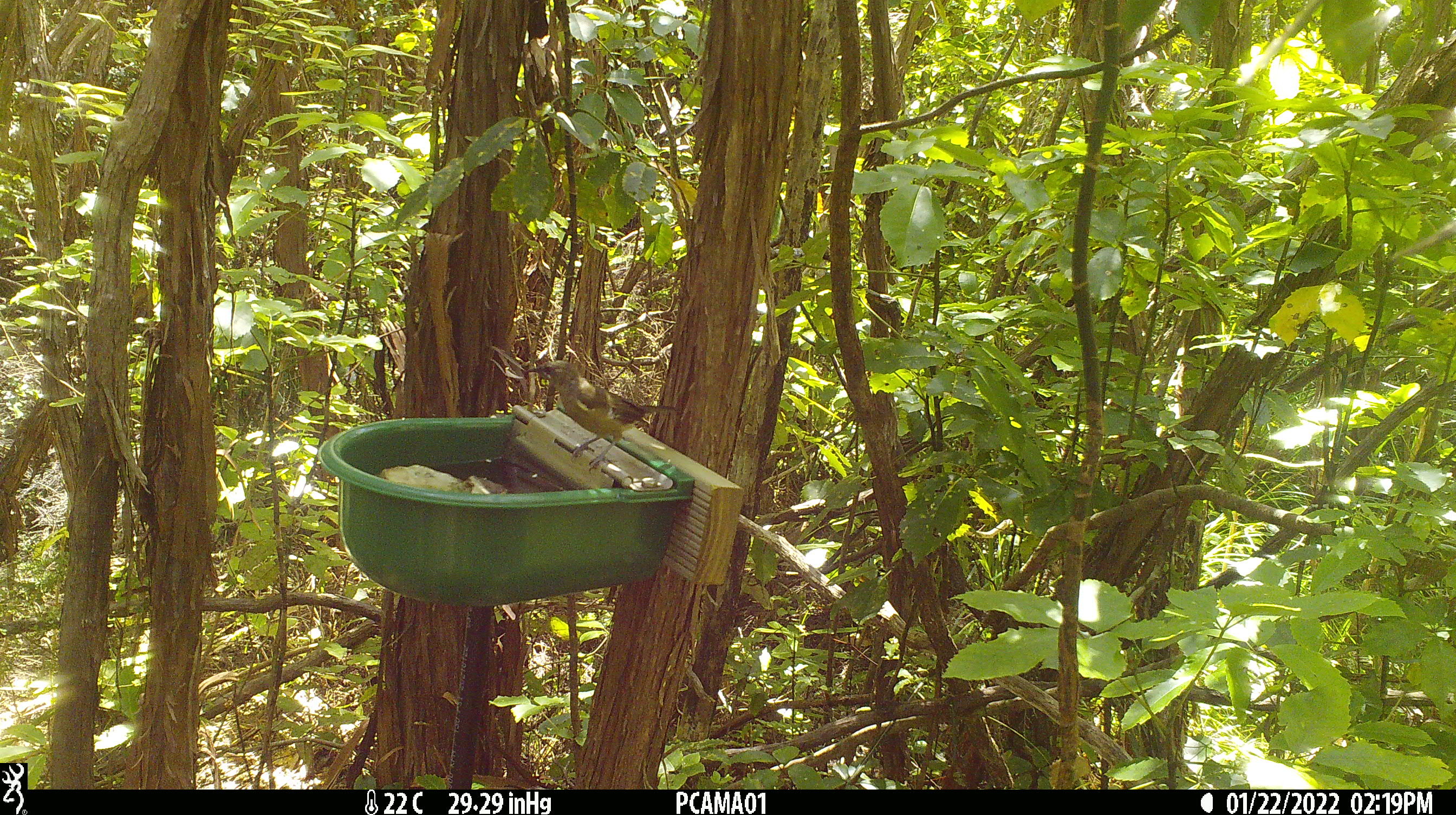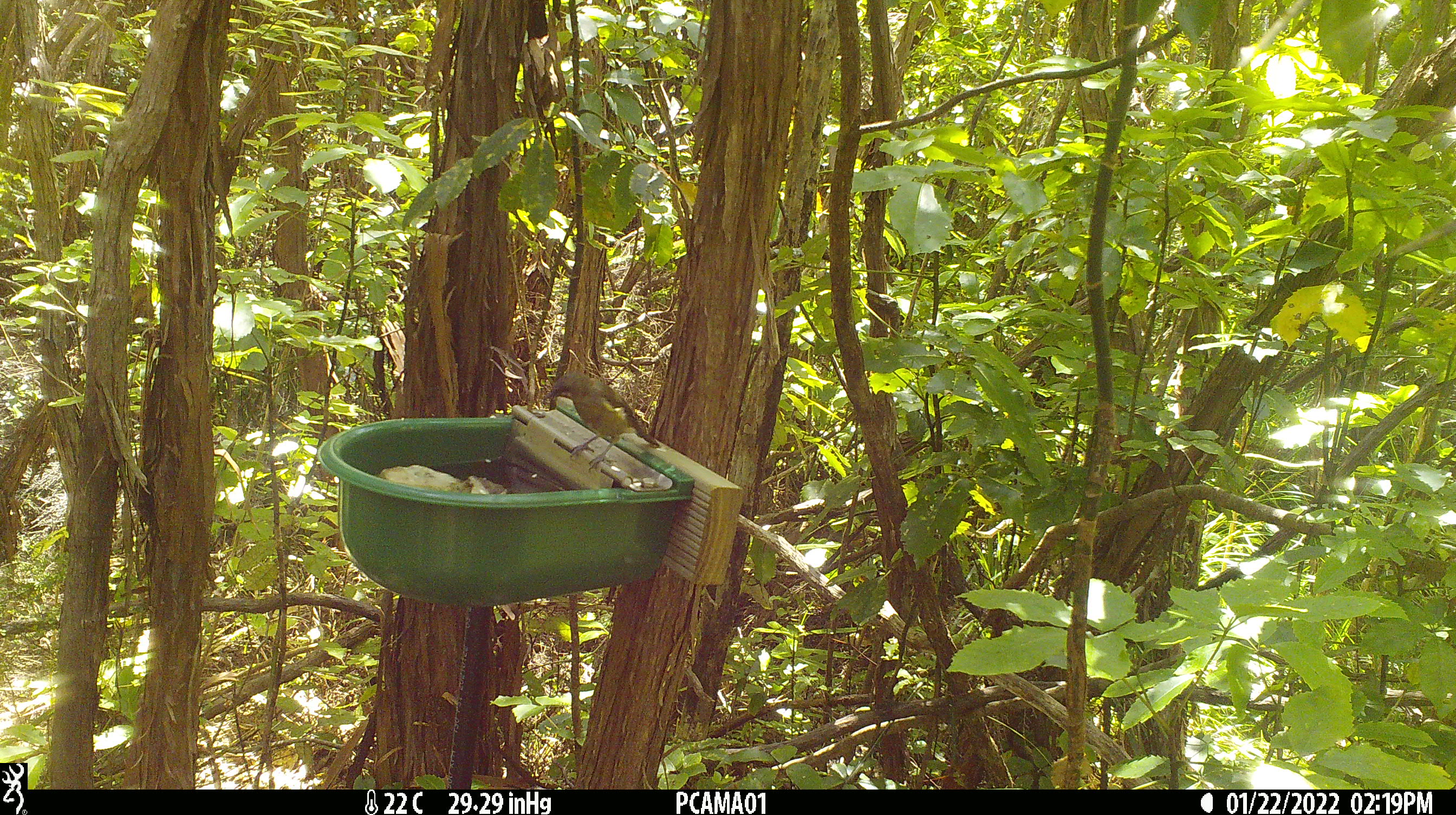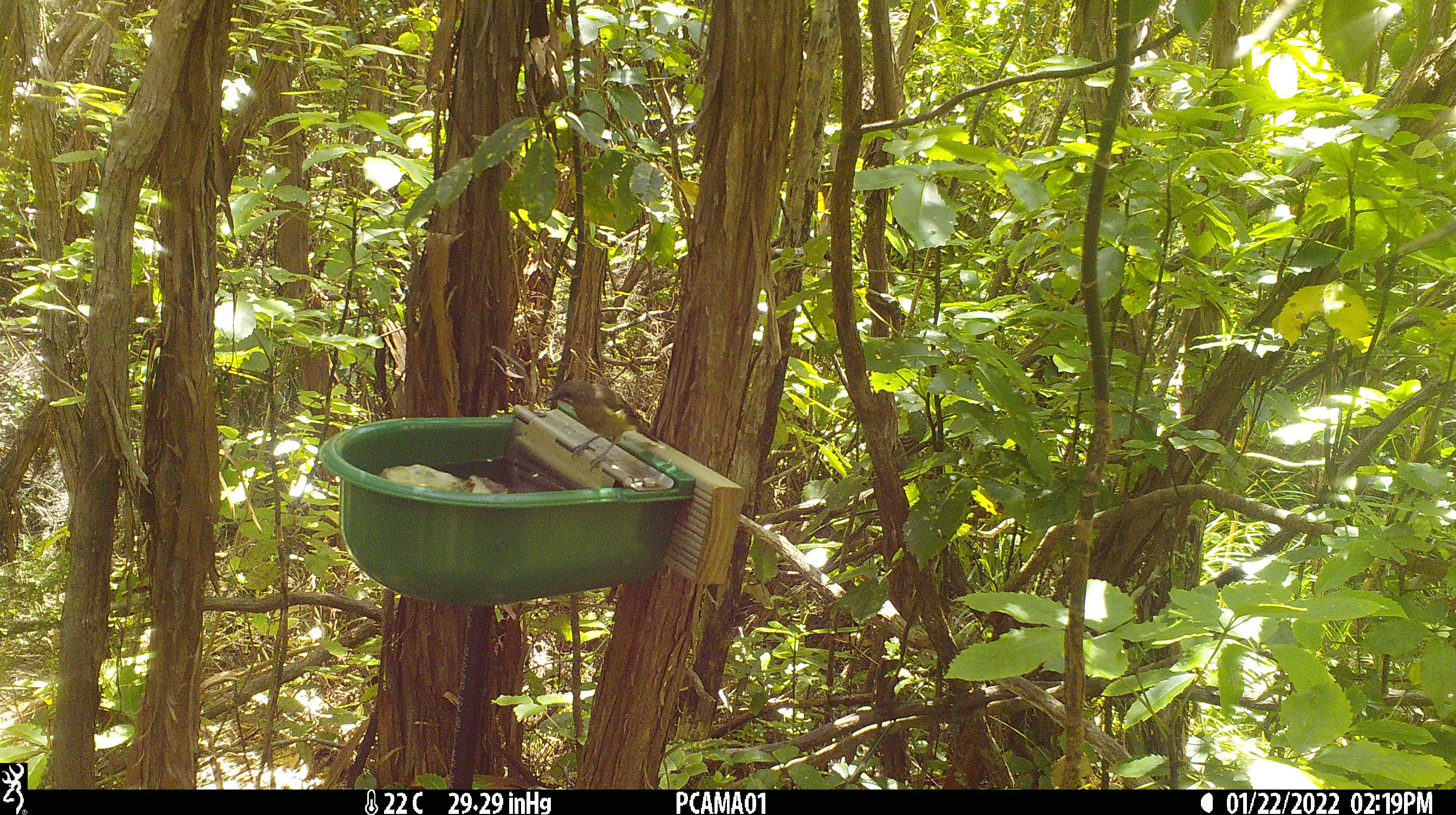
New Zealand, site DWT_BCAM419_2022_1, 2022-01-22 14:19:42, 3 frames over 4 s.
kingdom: Animalia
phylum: Chordata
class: Aves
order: Passeriformes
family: Meliphagidae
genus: Anthornis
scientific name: Anthornis melanura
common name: new zealand bellbird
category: bellbird